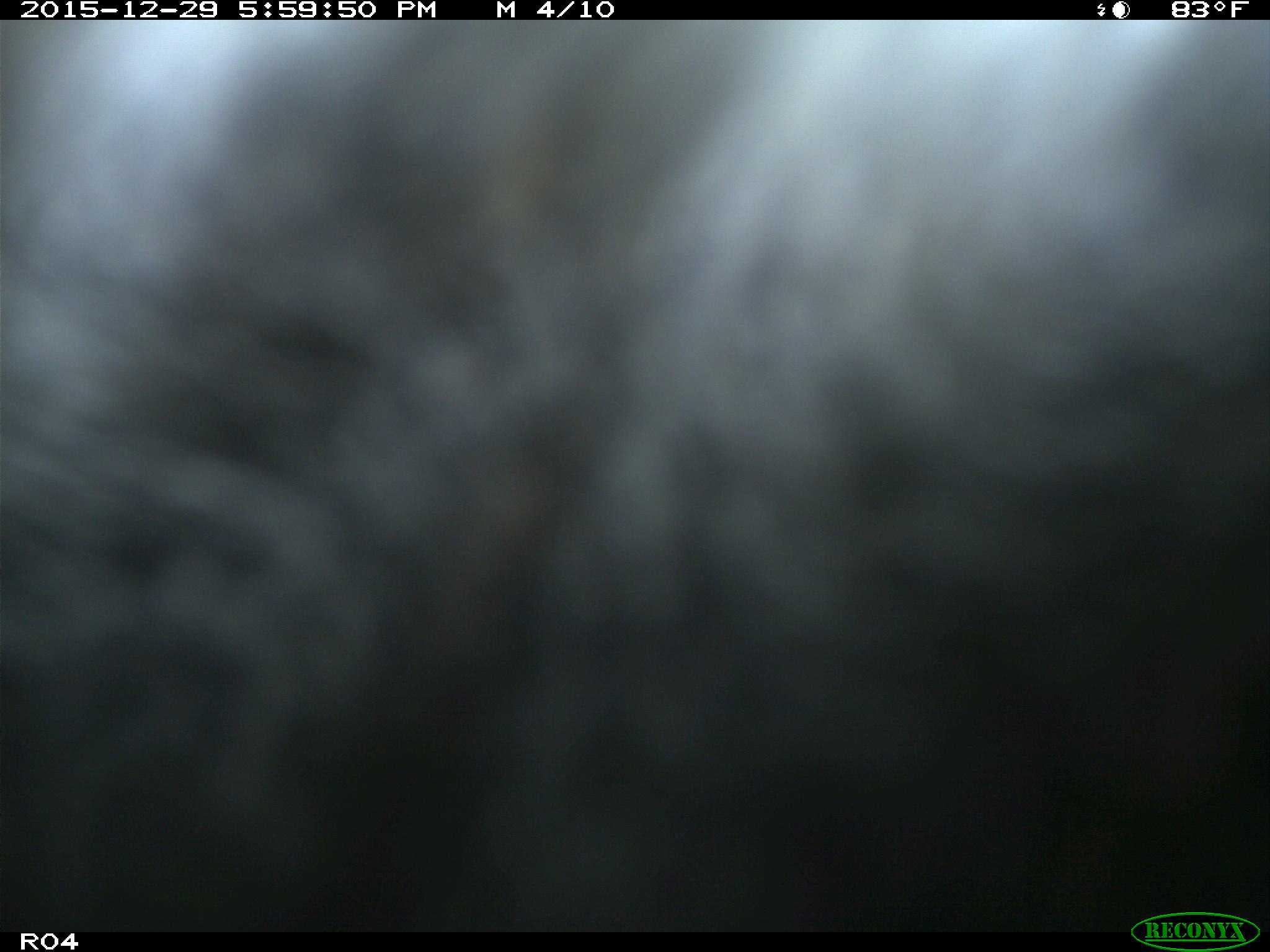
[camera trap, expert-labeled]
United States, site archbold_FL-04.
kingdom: Animalia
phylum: Chordata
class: Mammalia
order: Artiodactyla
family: Bovidae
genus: Bos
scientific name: Bos taurus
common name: domestic cow